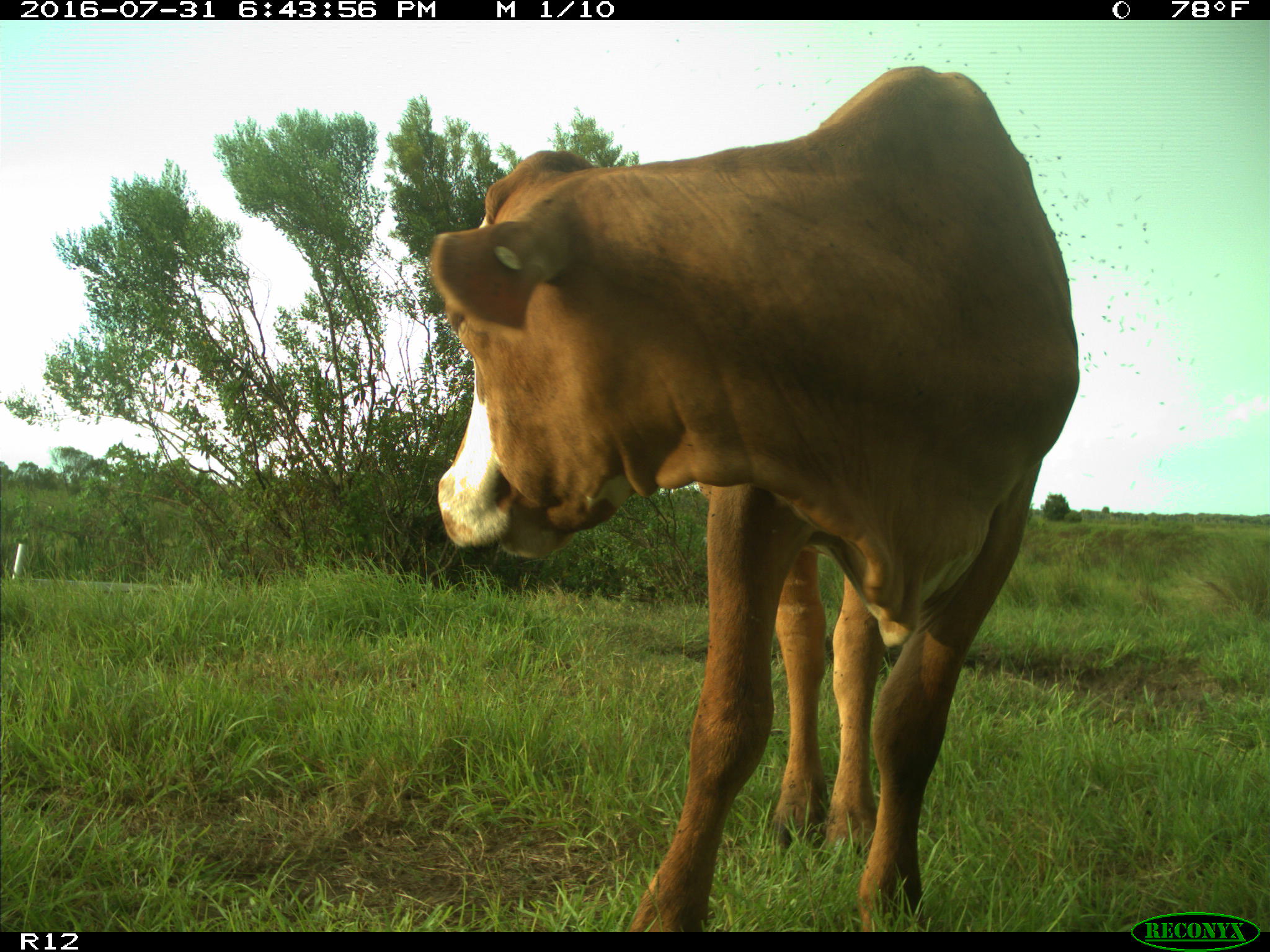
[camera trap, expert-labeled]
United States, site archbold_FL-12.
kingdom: Animalia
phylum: Chordata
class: Mammalia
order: Artiodactyla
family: Bovidae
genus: Bos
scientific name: Bos taurus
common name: domestic cow